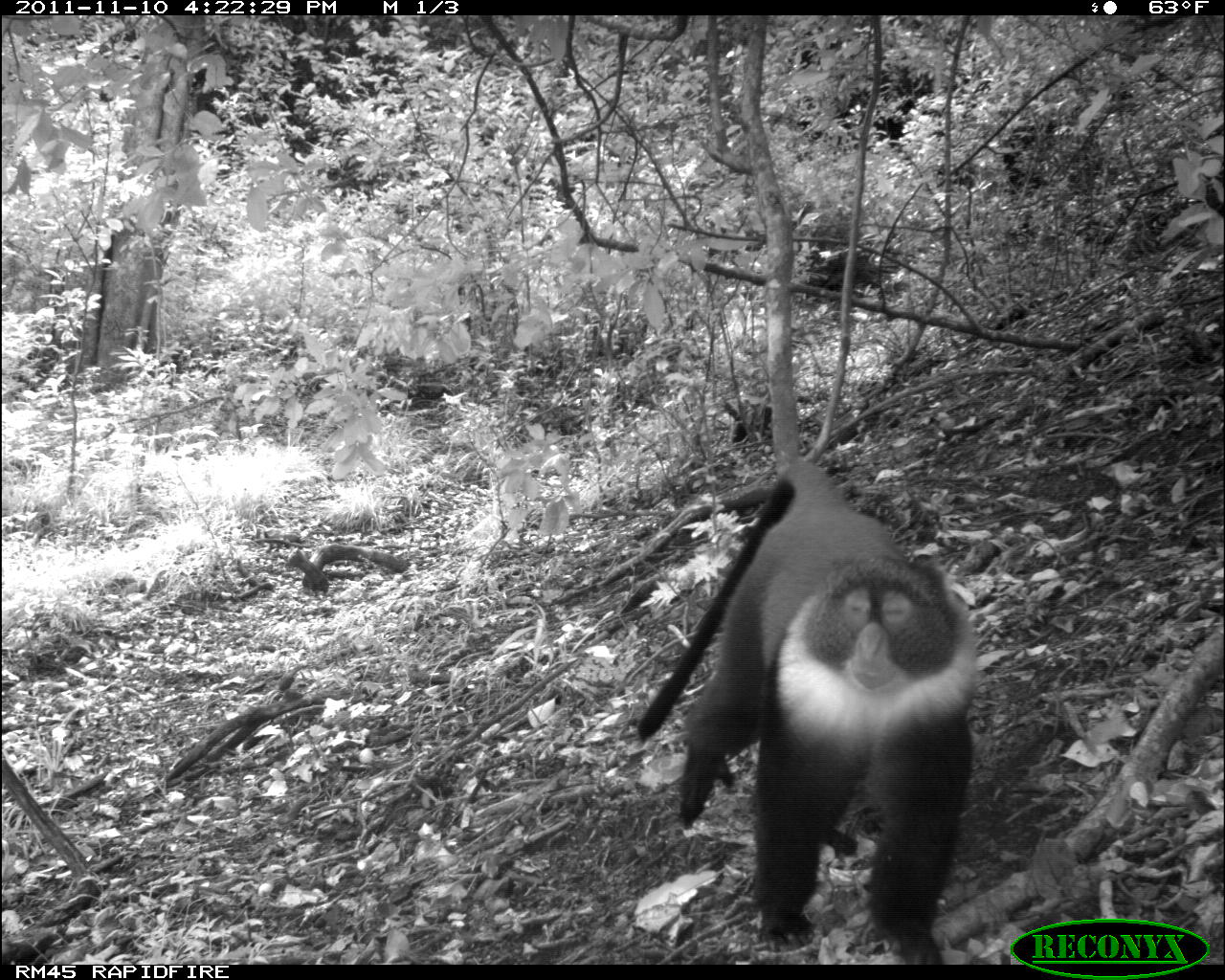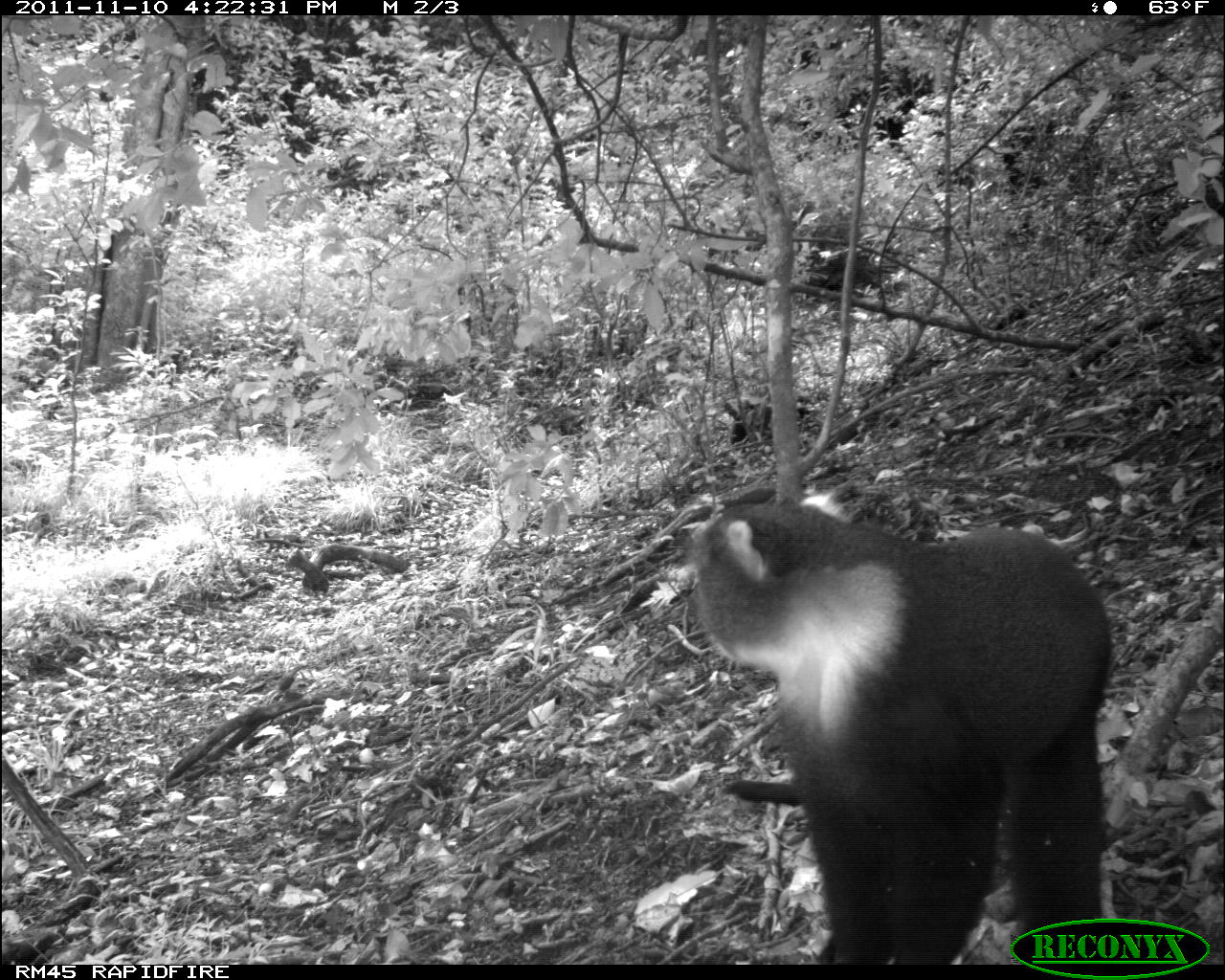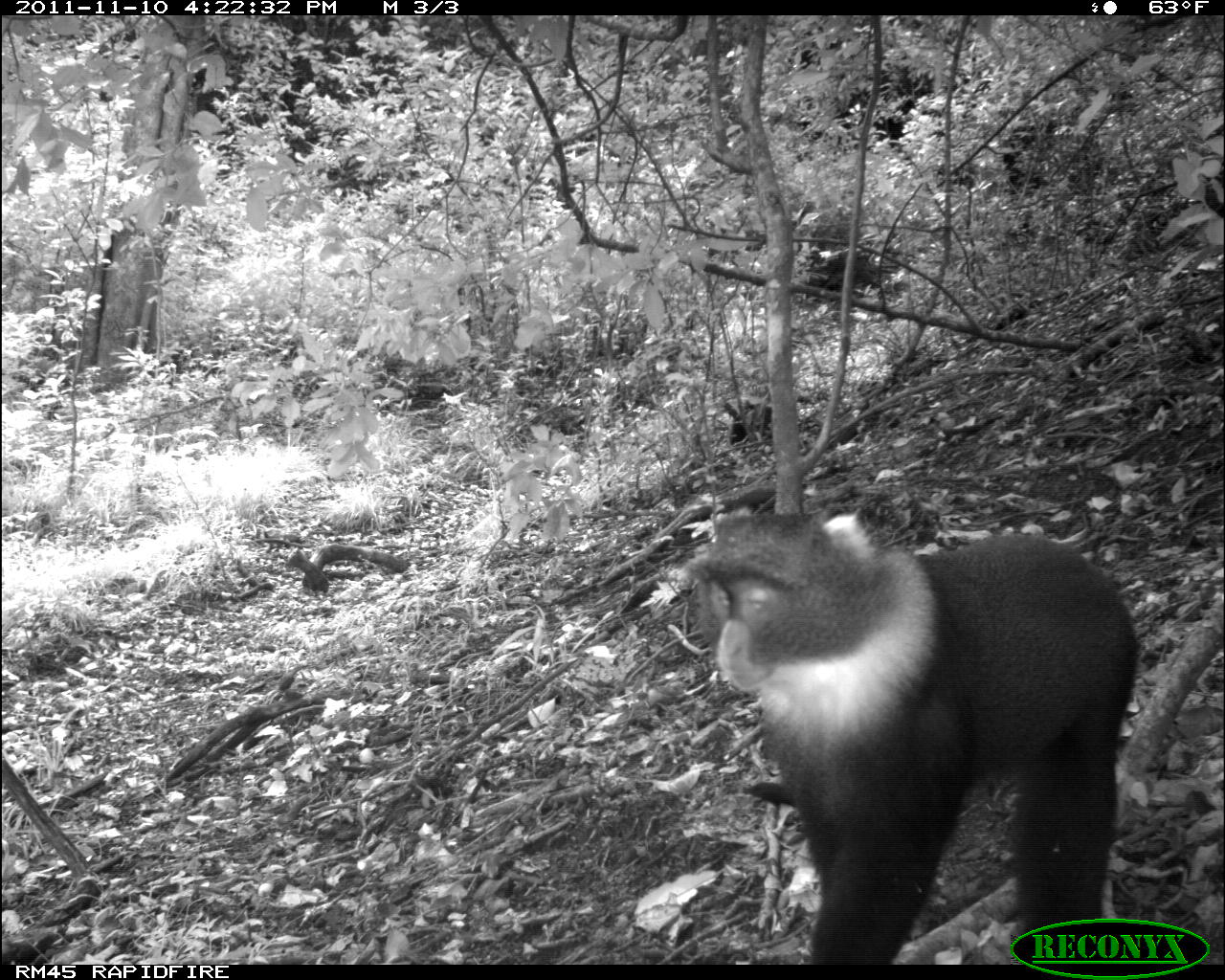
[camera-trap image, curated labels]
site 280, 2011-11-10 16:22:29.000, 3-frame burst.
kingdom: Animalia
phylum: Chordata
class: Mammalia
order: Primates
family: Cercopithecidae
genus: Cercopithecus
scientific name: Cercopithecus erythrogaster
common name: sykes  monkey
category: cercopithecus albogularis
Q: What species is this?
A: Cercopithecus albogularis (sykes  monkey) (Cercopithecus erythrogaster).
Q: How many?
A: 1.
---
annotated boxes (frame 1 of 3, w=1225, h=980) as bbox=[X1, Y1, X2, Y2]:
cercopithecus albogularis: bbox=[636, 460, 980, 963]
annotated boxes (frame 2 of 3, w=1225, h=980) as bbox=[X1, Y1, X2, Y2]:
cercopithecus albogularis: bbox=[686, 492, 1122, 965]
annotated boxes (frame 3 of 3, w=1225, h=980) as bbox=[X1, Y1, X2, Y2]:
cercopithecus albogularis: bbox=[679, 509, 1141, 964]